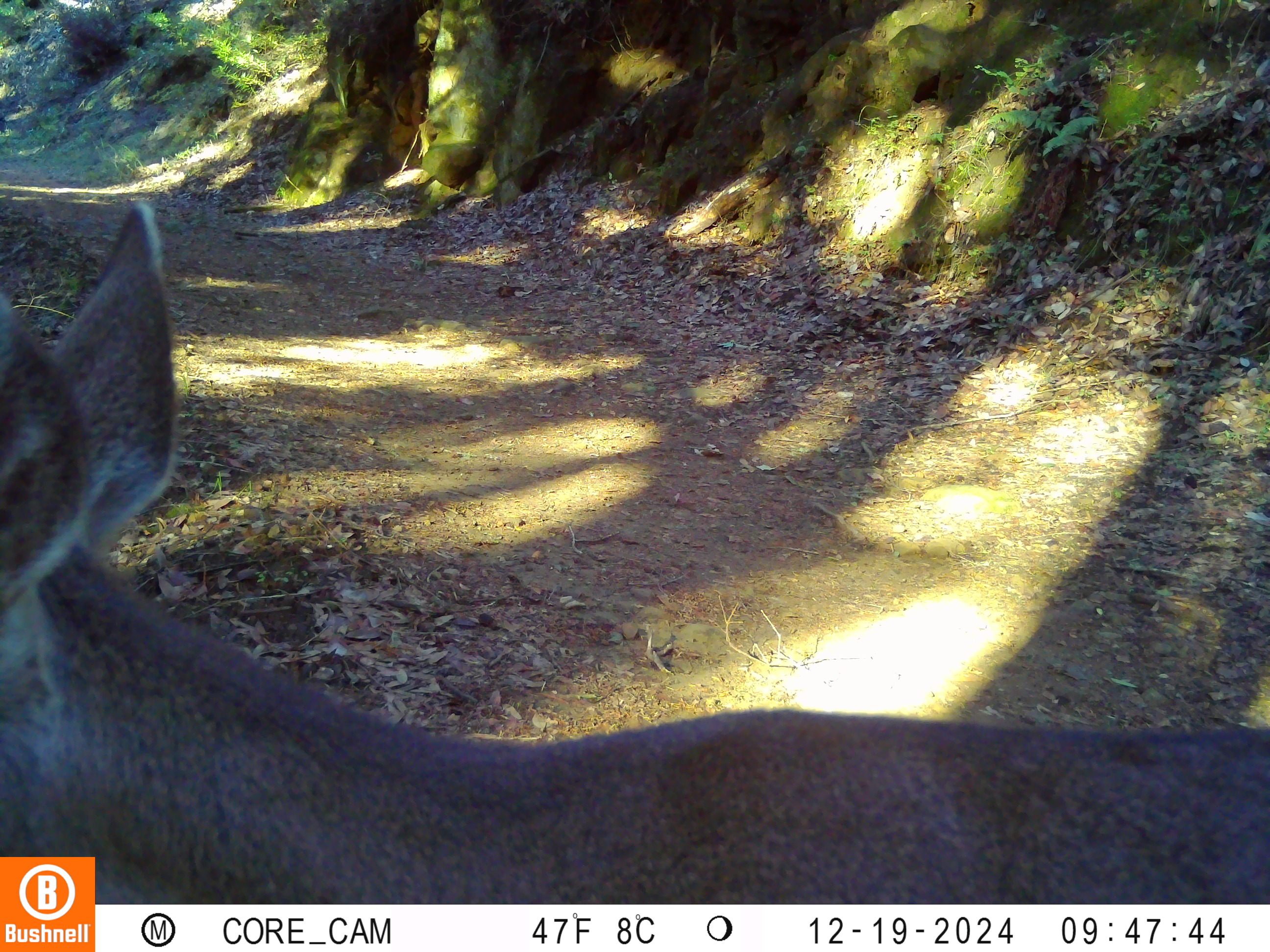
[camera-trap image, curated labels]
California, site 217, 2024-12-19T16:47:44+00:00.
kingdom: Animalia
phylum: Chordata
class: Mammalia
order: Artiodactyla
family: Cervidae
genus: Odocoileus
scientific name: Odocoileus hemionus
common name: mule deer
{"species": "mule deer (Odocoileus hemionus)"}